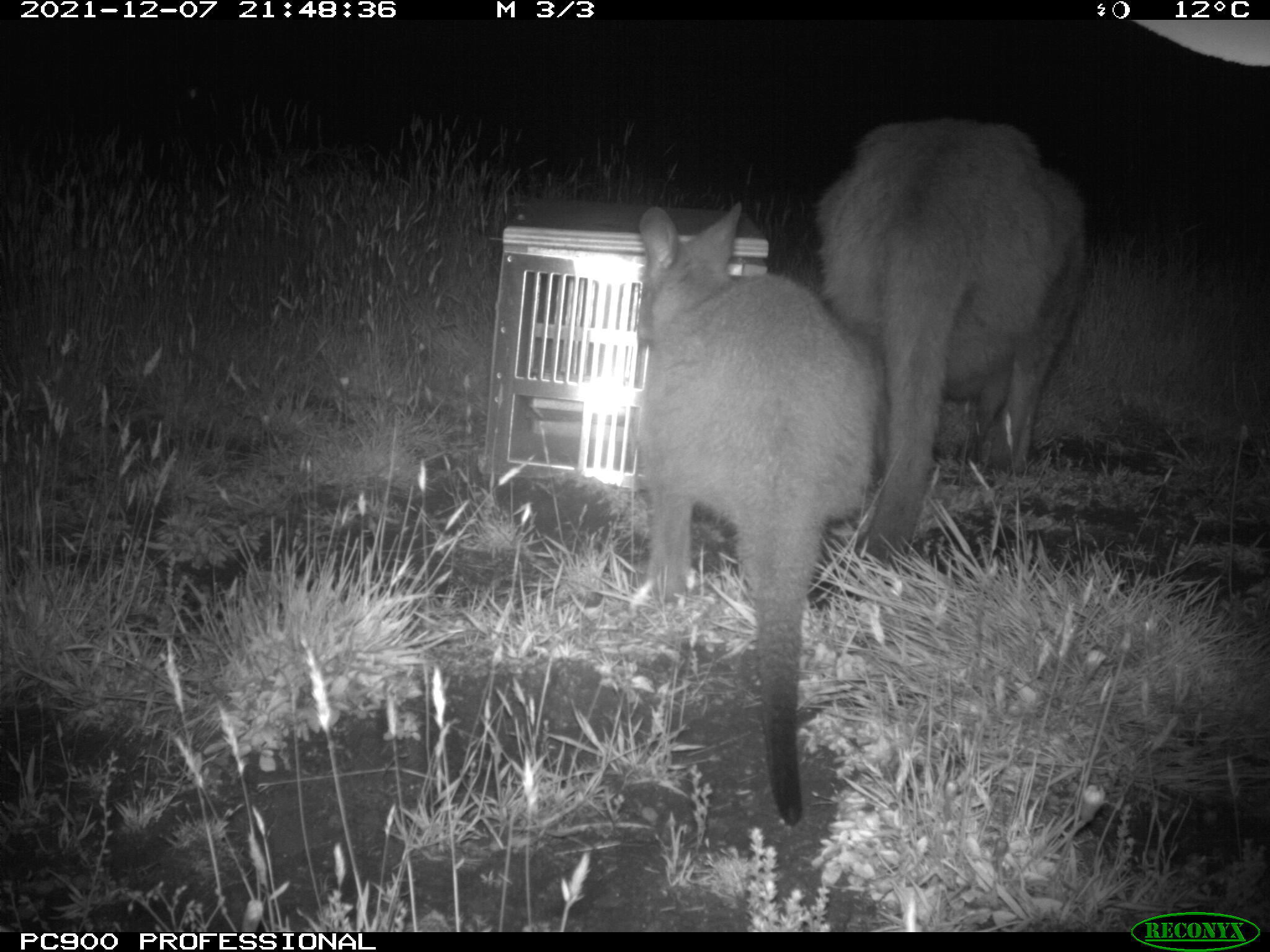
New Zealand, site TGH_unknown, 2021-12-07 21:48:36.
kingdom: Animalia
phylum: Chordata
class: Mammalia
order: Diprotodontia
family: Macropodidae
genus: Notamacropus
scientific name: Notamacropus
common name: wallaby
Wallaby (Notamacropus).